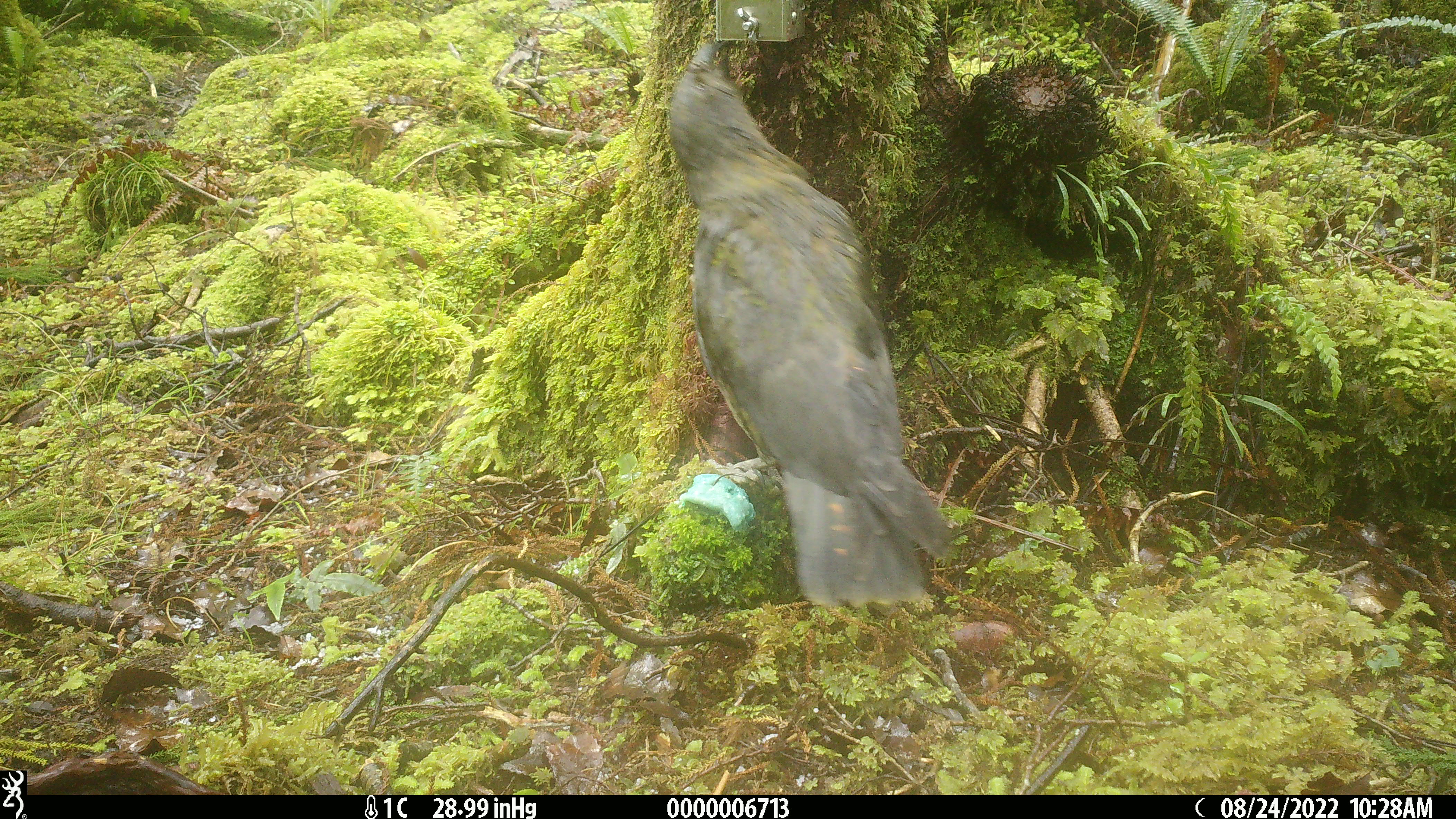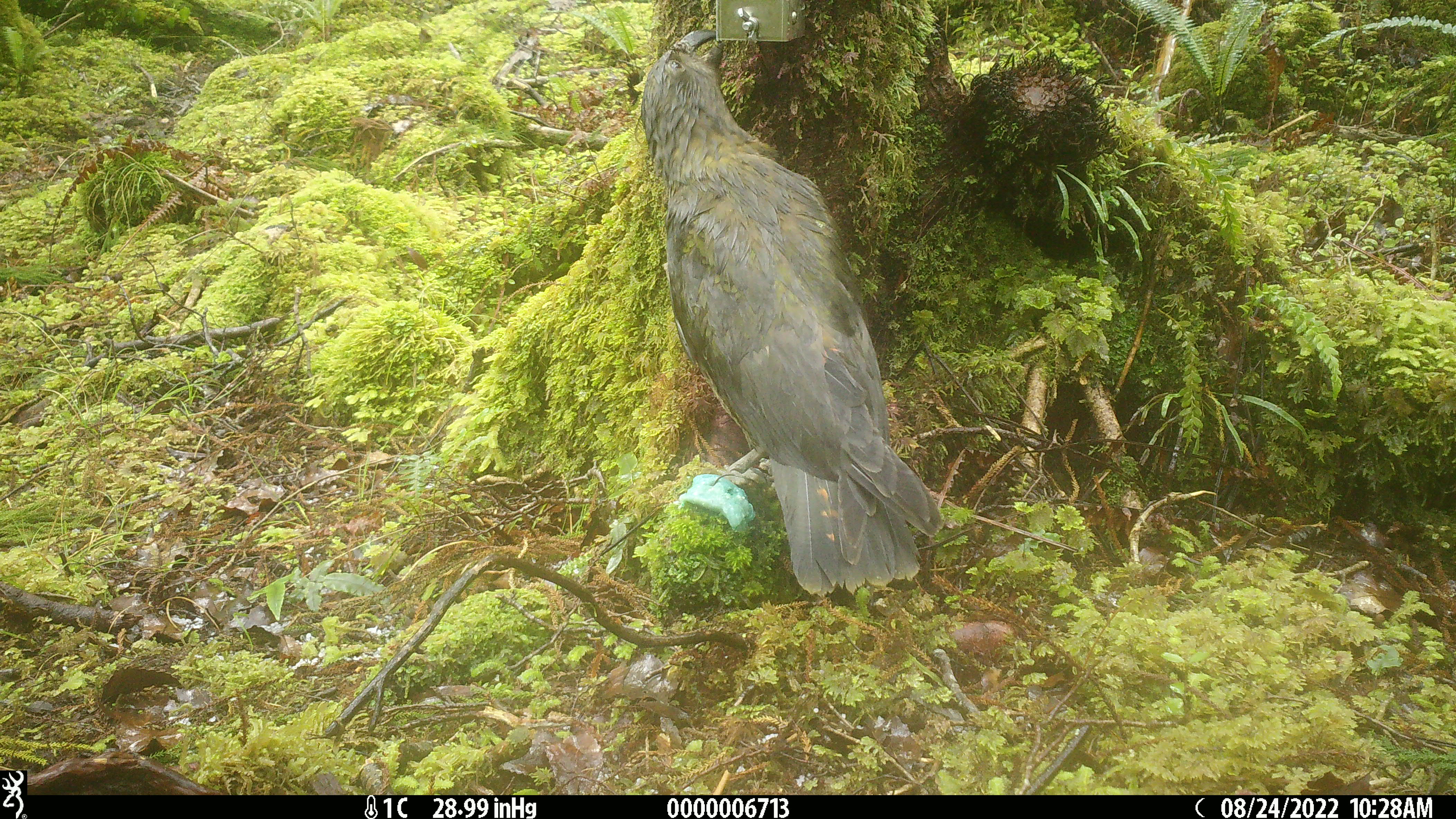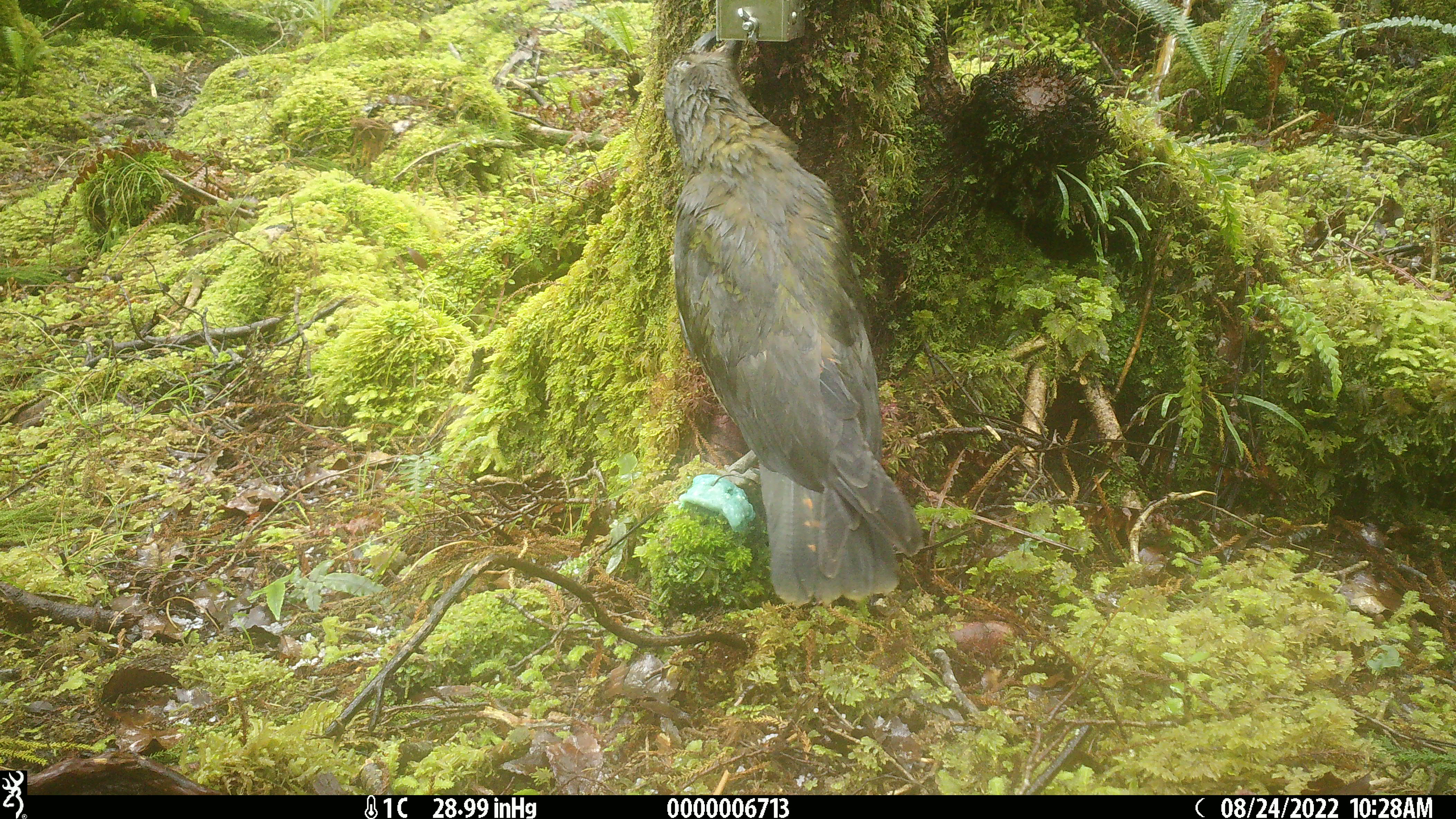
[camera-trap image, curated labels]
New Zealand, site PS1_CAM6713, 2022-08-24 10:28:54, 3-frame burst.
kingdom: Animalia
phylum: Chordata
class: Aves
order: Psittaciformes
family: Strigopidae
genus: Nestor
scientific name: Nestor notabilis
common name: kea